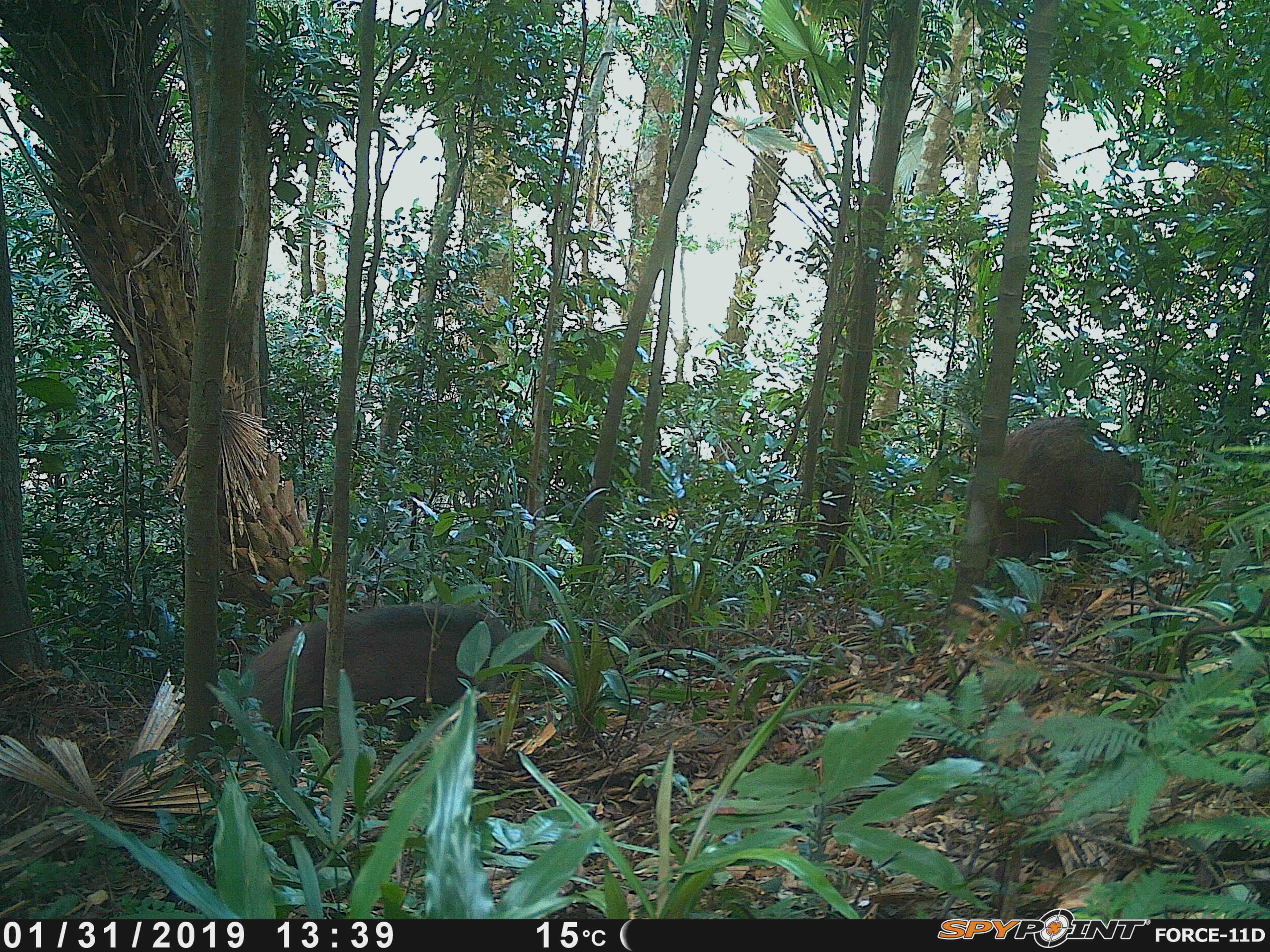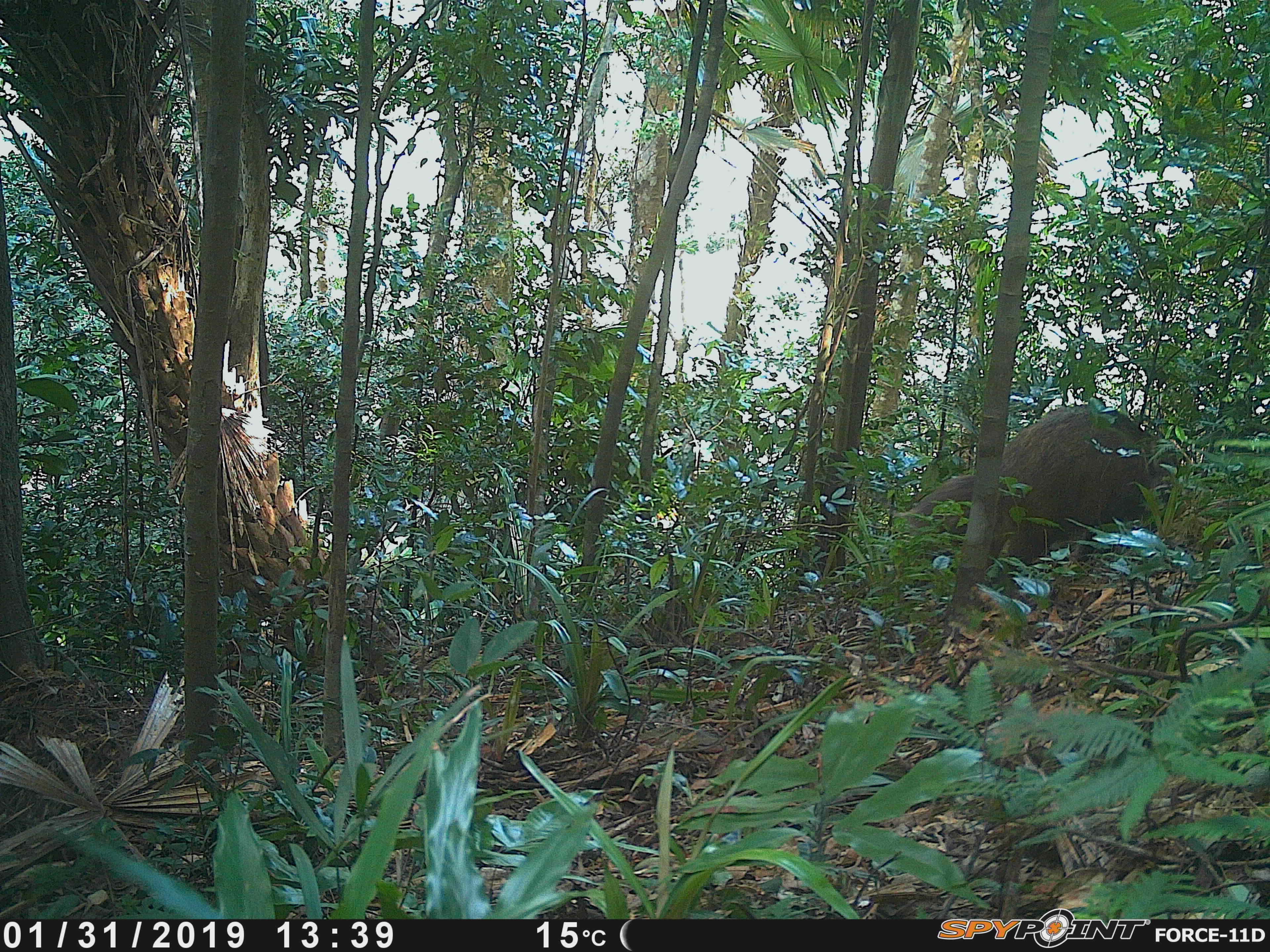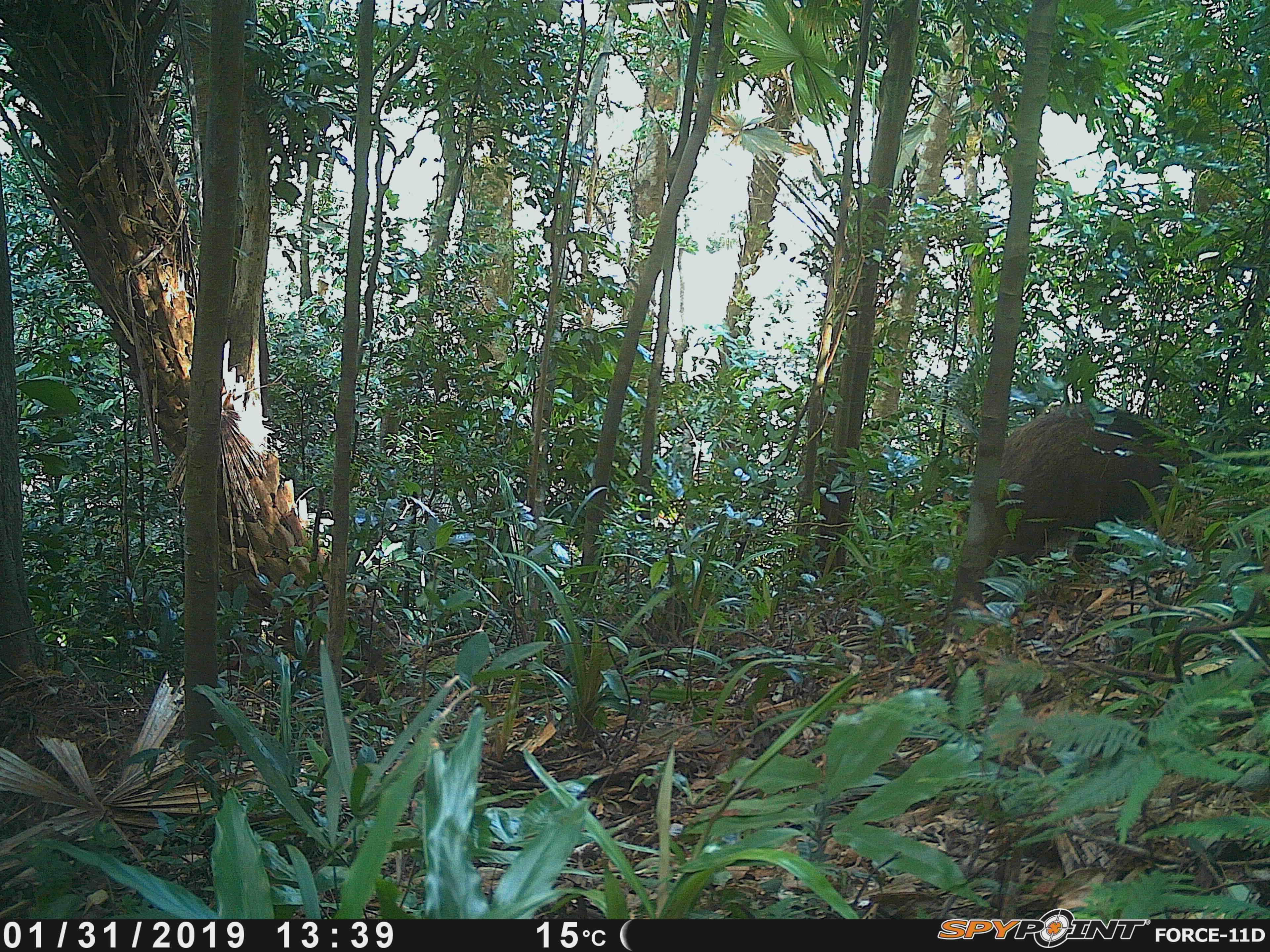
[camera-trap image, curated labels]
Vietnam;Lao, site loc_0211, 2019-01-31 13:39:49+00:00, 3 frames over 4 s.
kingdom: Animalia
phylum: Chordata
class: Mammalia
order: Artiodactyla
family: Suidae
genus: Sus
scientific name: Sus scrofa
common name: eurasian wild pig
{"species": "eurasian wild pig (Sus scrofa)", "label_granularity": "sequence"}